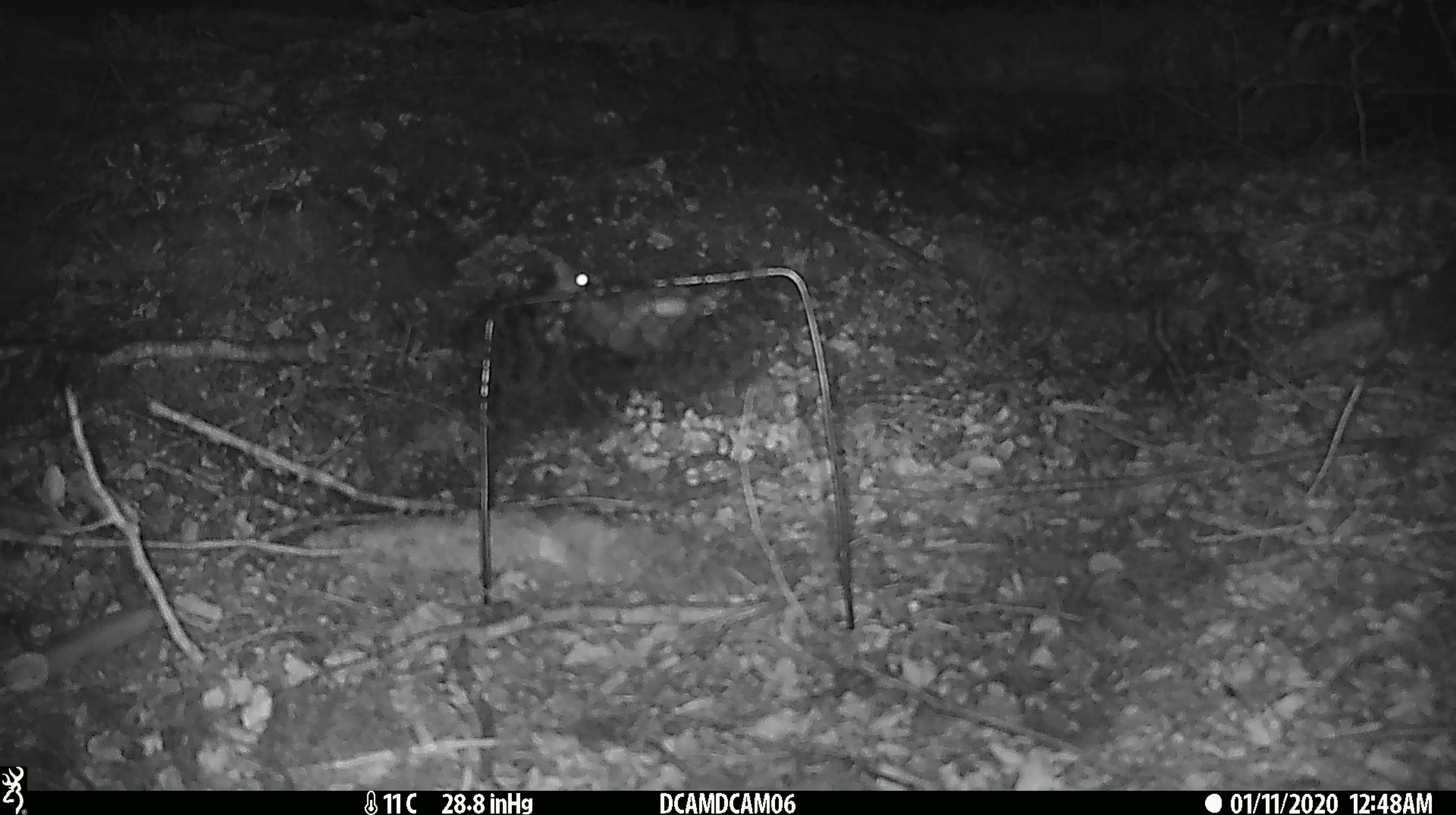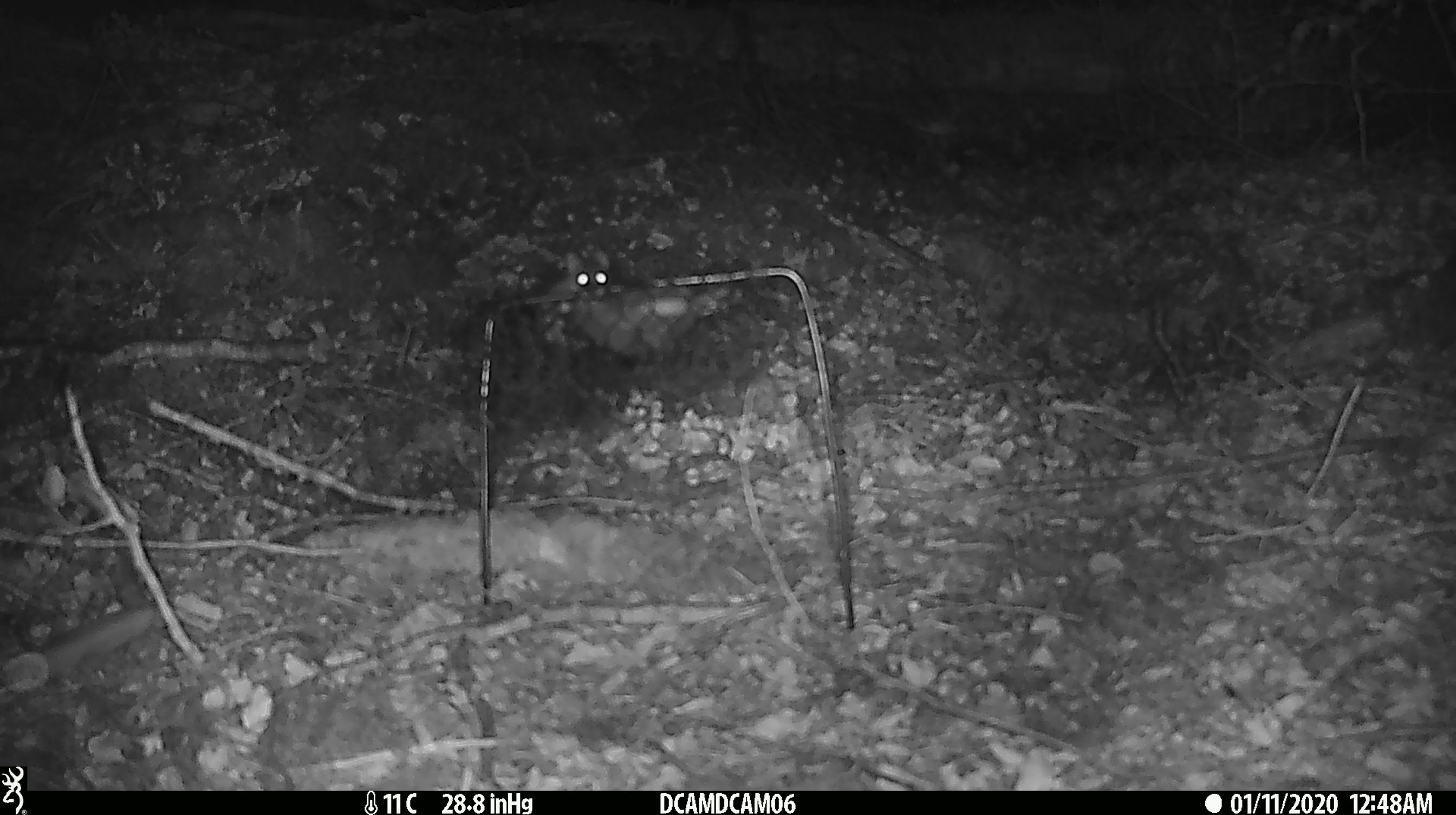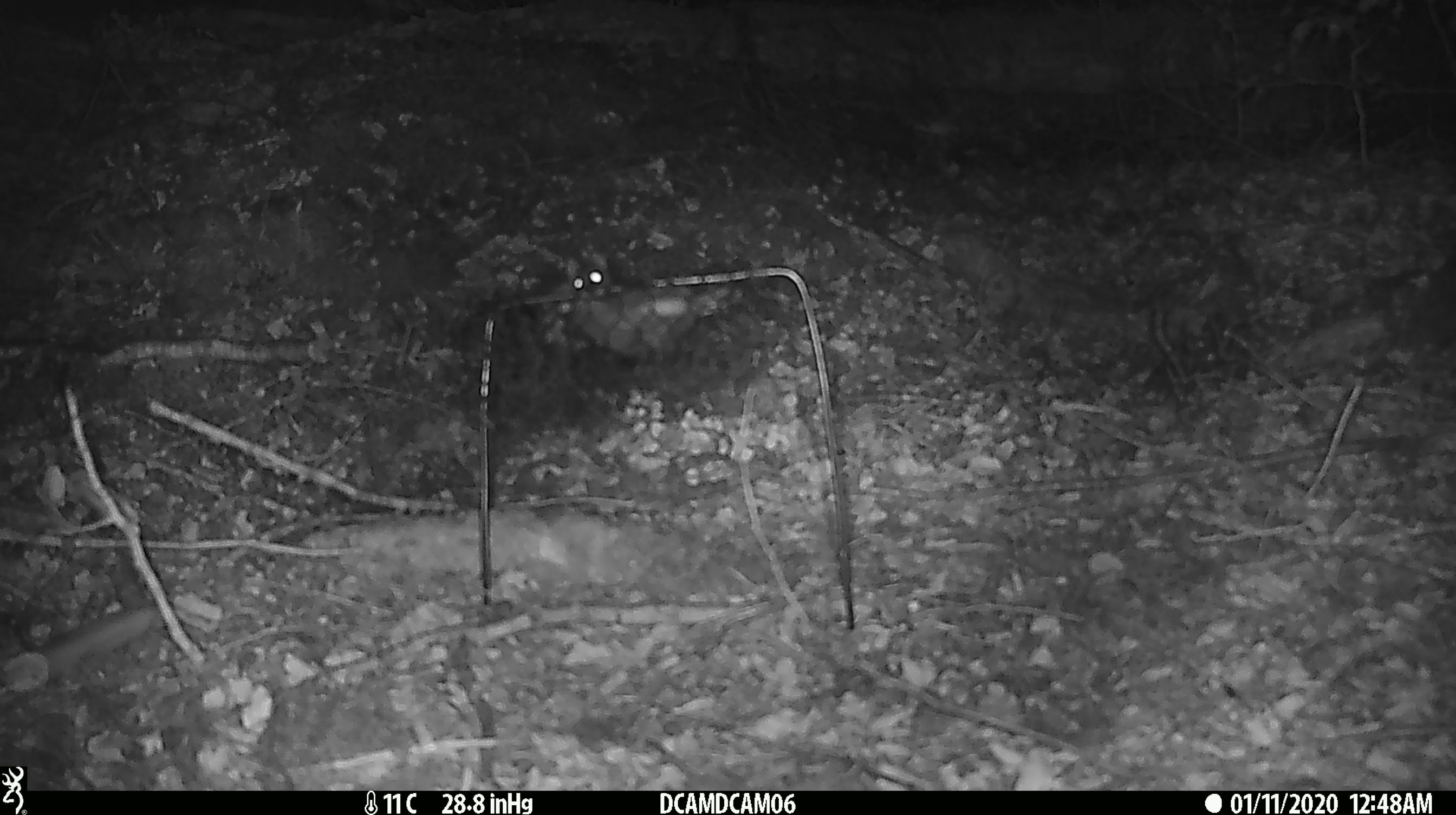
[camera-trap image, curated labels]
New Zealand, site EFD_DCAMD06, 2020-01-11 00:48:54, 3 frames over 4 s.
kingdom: Animalia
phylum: Chordata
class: Mammalia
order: Rodentia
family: Muridae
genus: Mus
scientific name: Mus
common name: mouse